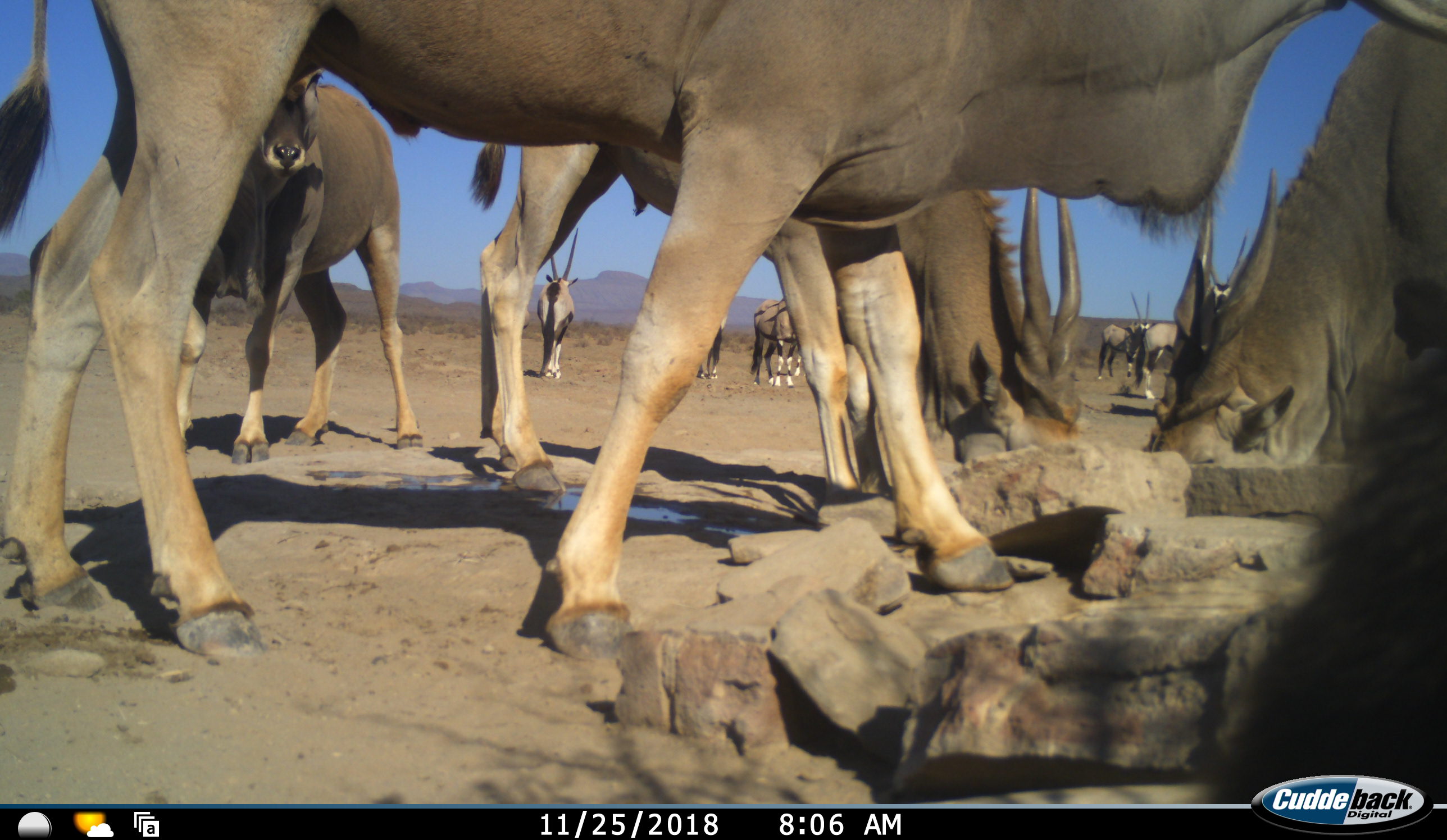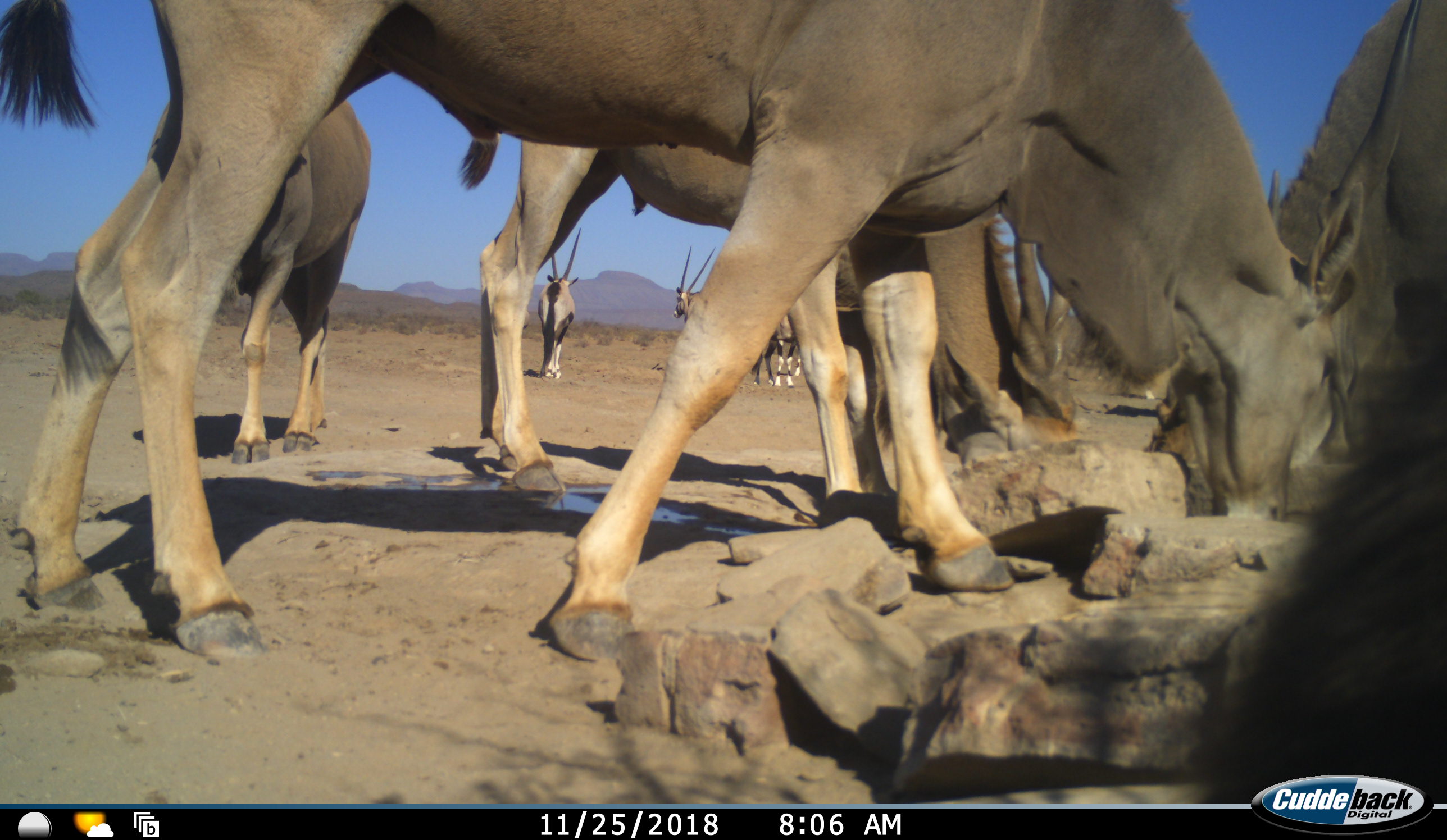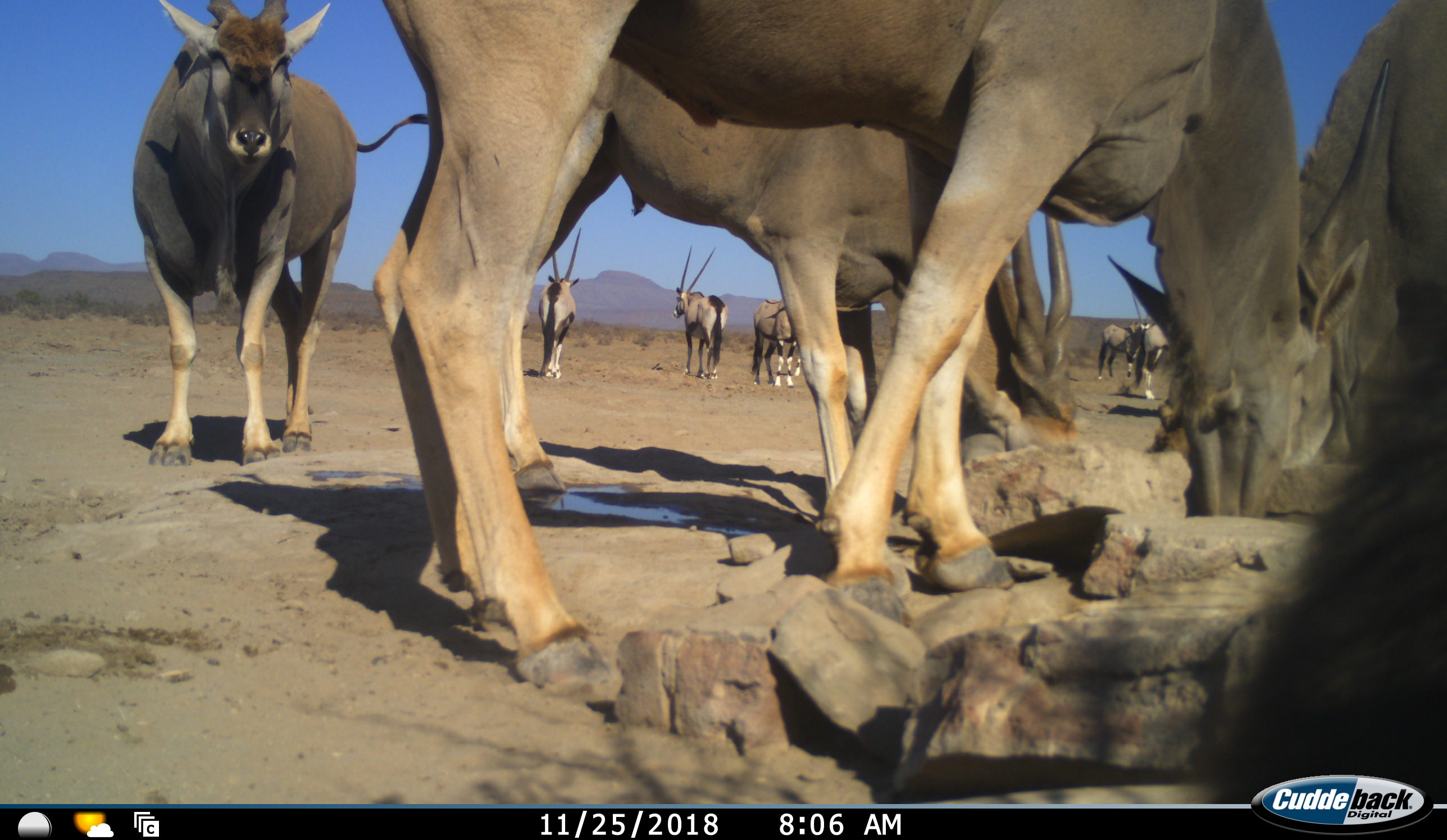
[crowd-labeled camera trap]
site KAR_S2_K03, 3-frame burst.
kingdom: Animalia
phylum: Chordata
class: Mammalia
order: Artiodactyla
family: Bovidae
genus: Tragelaphus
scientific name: Tragelaphus oryx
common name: eland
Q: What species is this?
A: Eland (Tragelaphus oryx).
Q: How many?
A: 5.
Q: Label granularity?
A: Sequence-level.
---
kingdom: Animalia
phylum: Chordata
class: Mammalia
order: Artiodactyla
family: Bovidae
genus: Oryx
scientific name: Oryx gazella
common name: gemsbok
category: oryx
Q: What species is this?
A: Oryx (gemsbok) (Oryx gazella).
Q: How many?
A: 7.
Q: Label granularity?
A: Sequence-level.